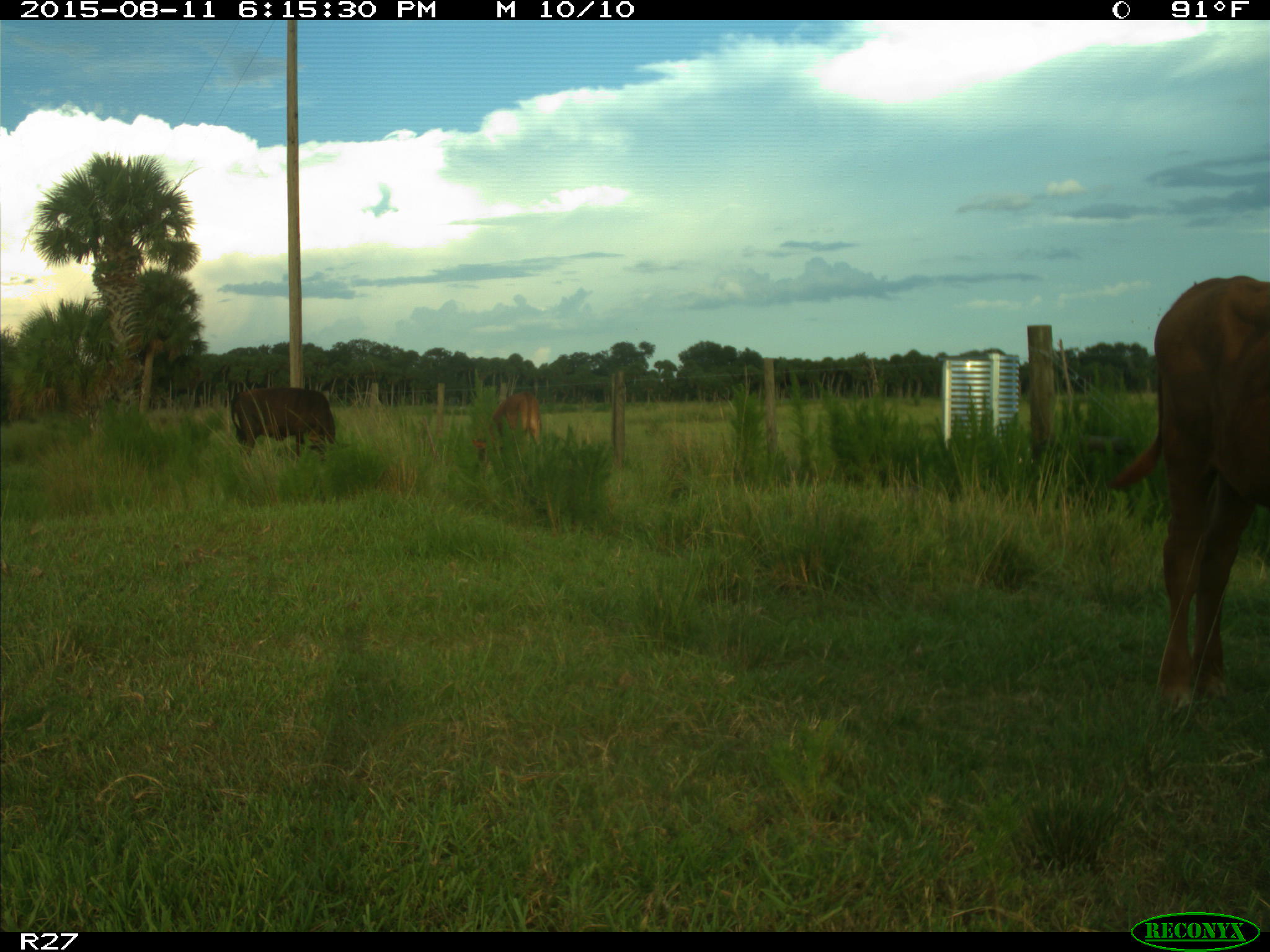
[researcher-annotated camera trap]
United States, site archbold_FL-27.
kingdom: Animalia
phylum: Chordata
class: Mammalia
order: Artiodactyla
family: Bovidae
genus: Bos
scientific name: Bos taurus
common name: domestic cow